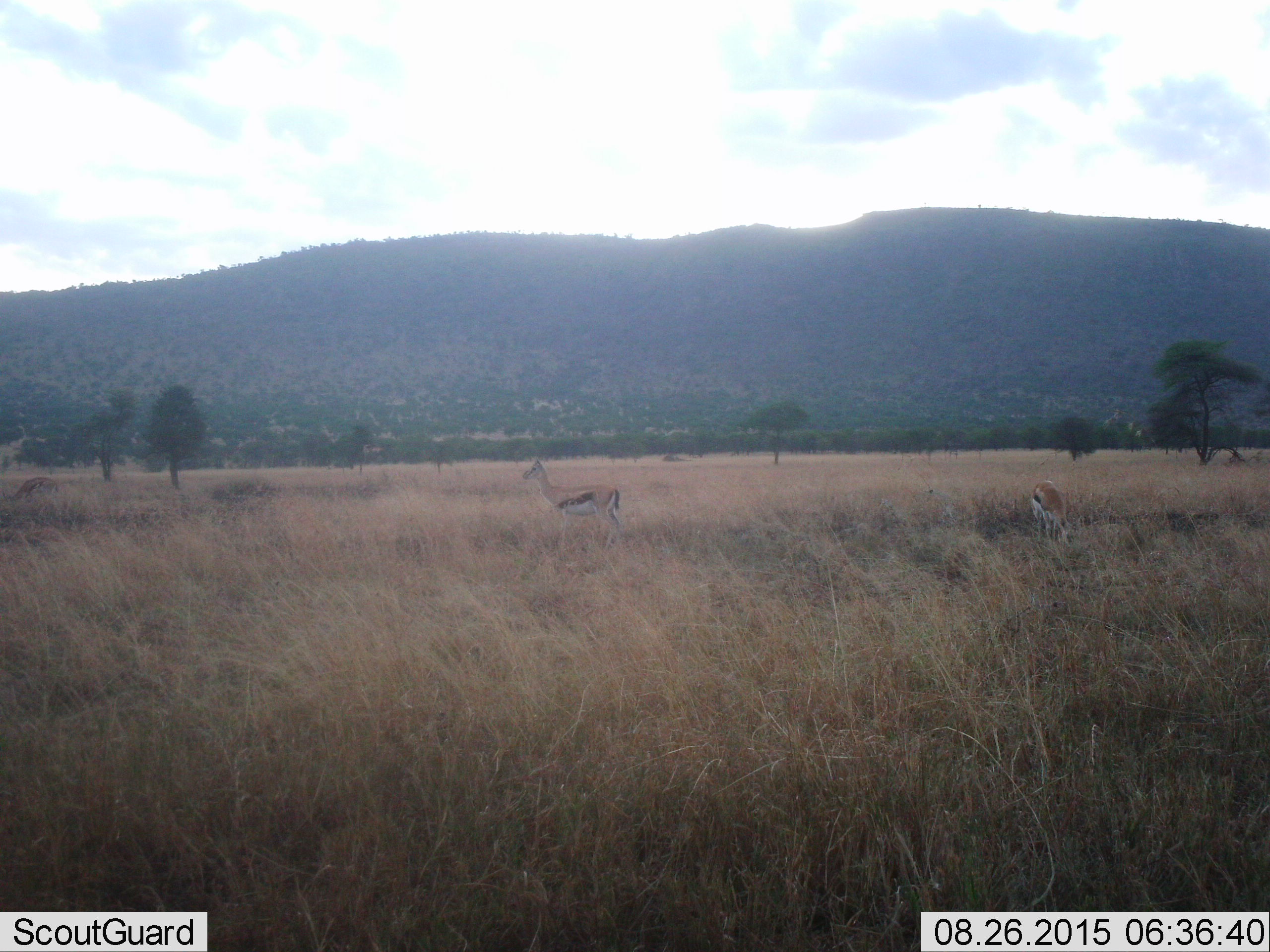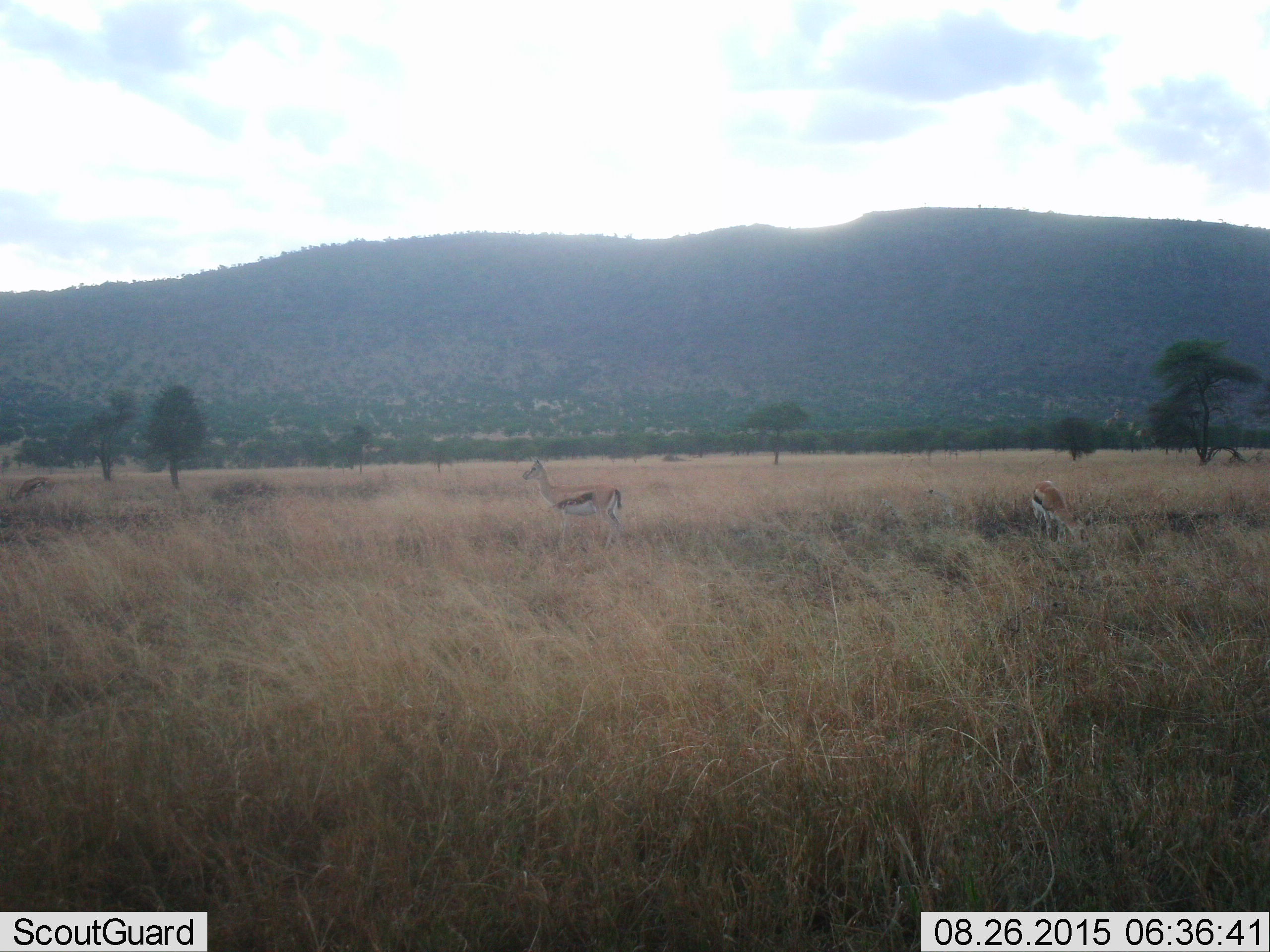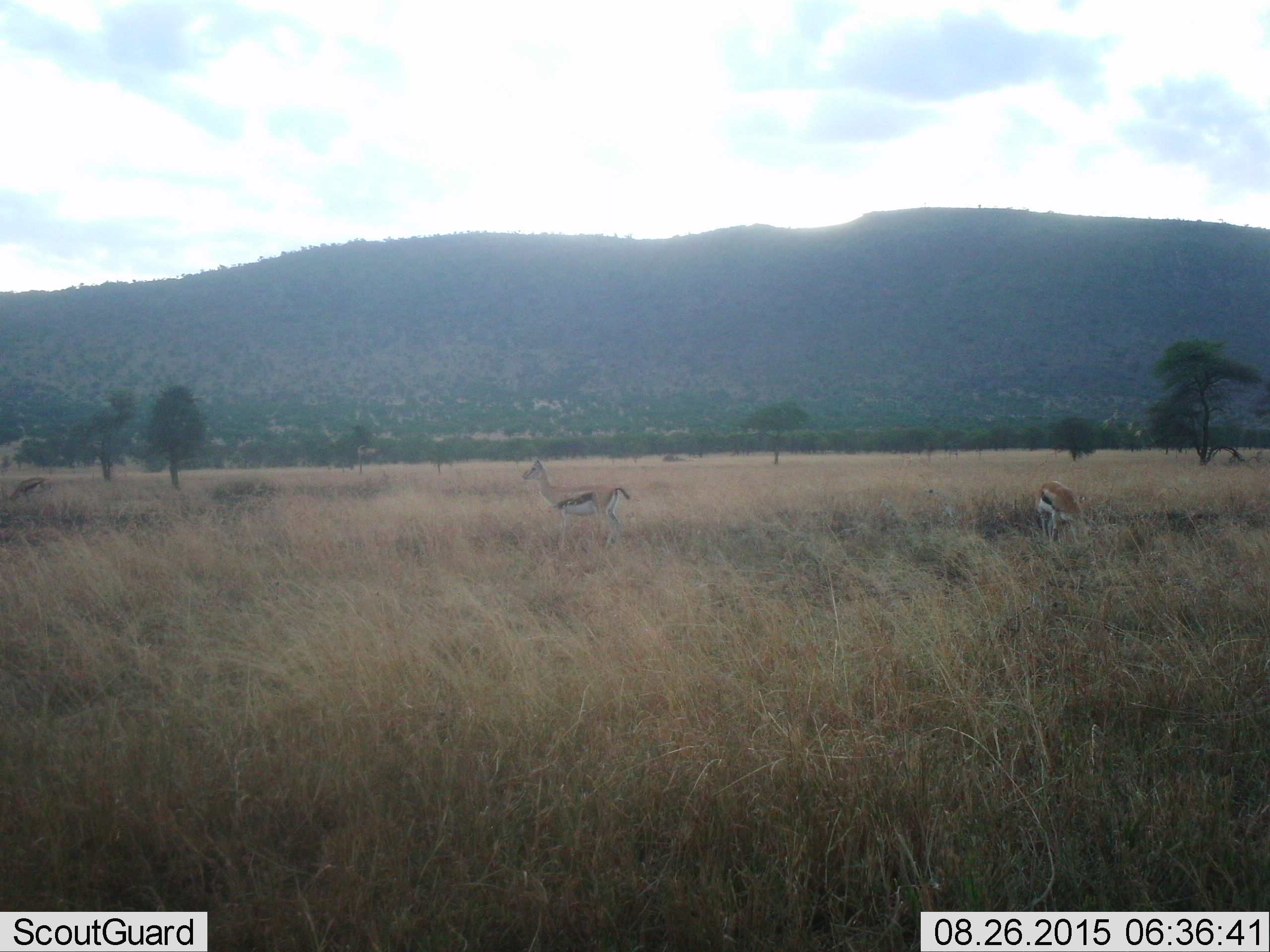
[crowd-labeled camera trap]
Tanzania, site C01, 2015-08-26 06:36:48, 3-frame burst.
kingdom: Animalia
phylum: Chordata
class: Mammalia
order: Artiodactyla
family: Bovidae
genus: Eudorcas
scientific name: Eudorcas thomsonii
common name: thomson's gazelle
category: gazellethomsons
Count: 2.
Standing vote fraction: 80%.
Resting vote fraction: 0%.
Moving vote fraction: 15%.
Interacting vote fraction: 0%.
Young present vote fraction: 5%.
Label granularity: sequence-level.